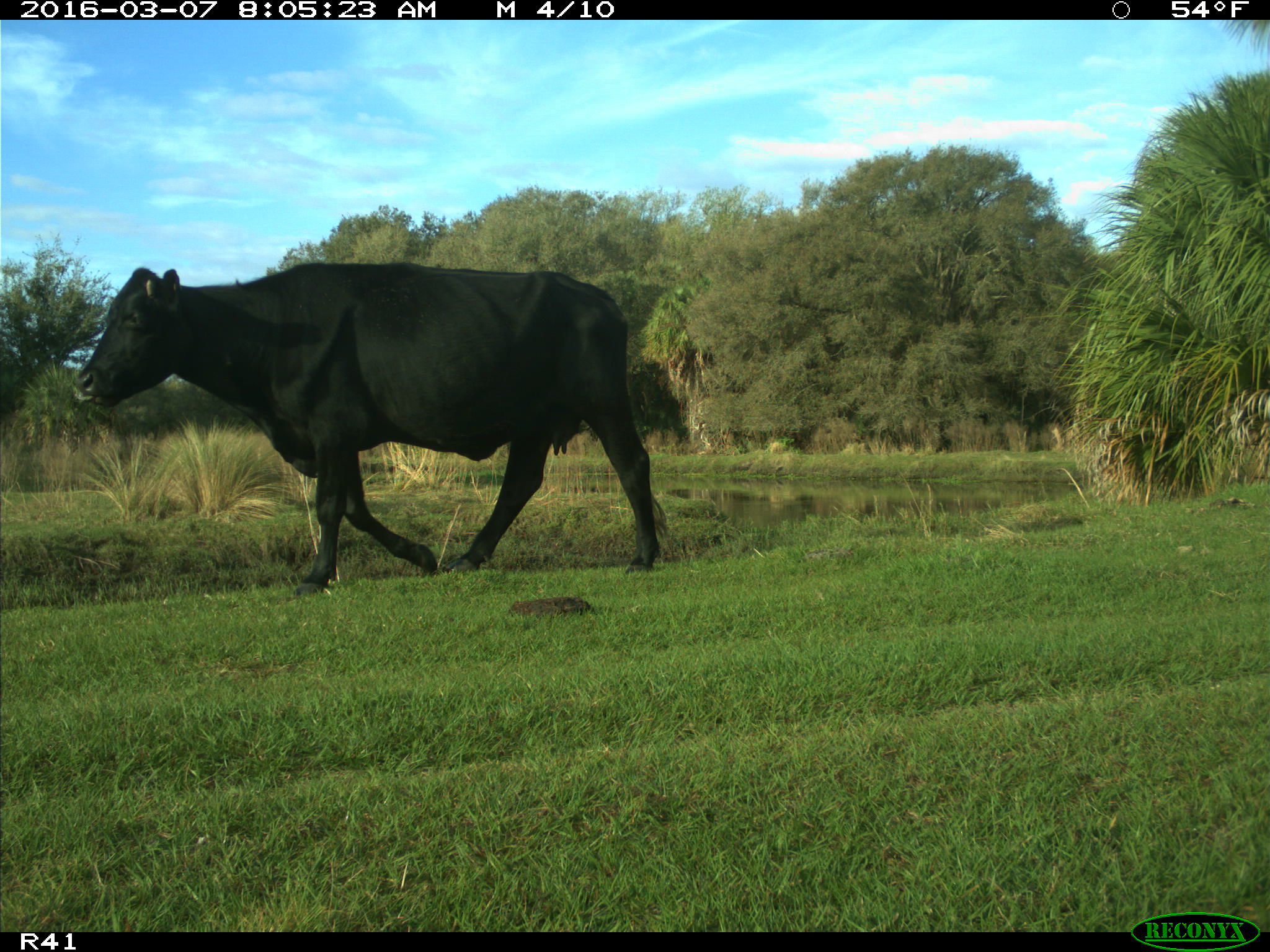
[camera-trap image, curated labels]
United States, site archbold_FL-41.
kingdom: Animalia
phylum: Chordata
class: Mammalia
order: Artiodactyla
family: Bovidae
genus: Bos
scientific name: Bos taurus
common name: domestic cow